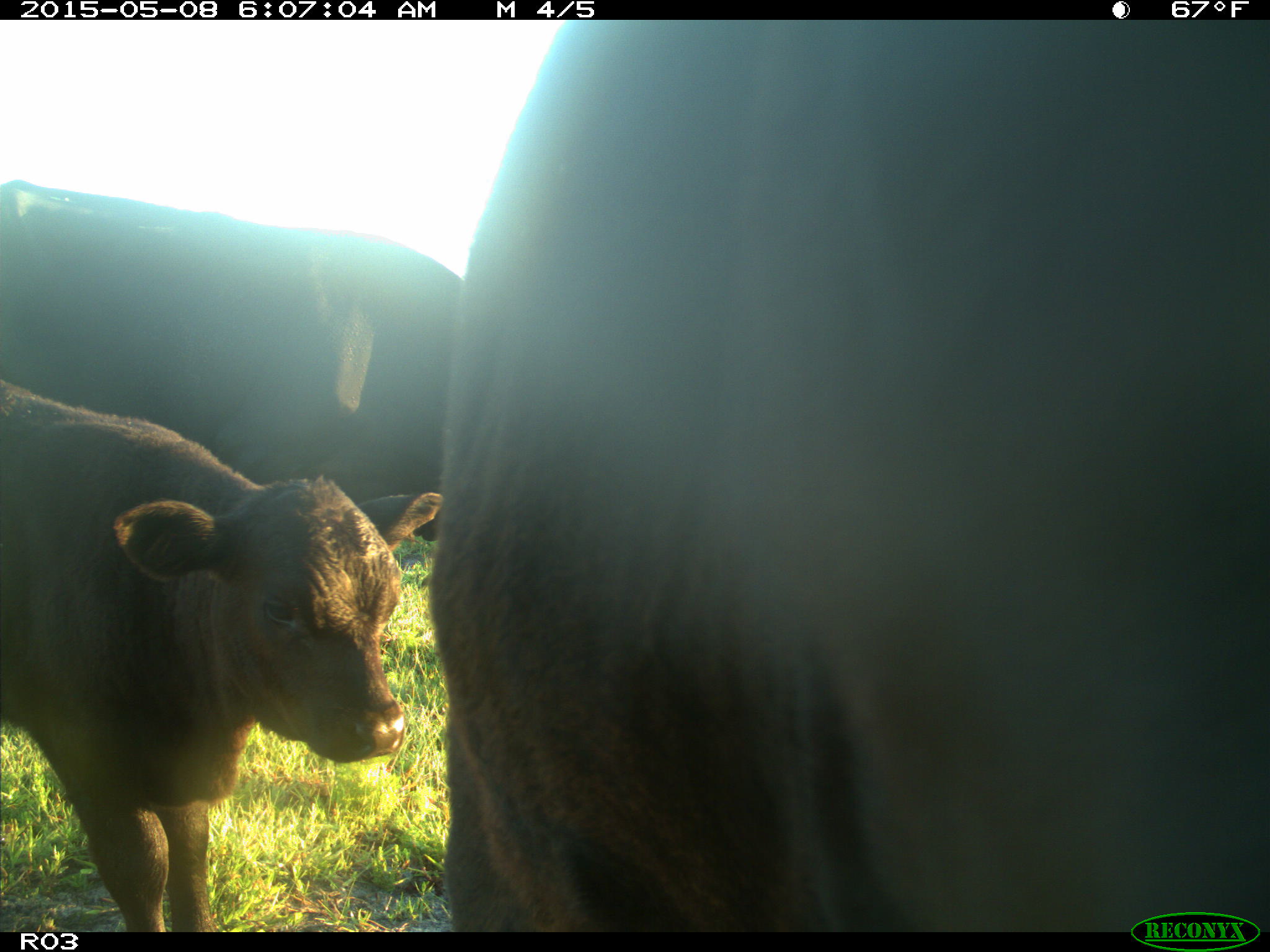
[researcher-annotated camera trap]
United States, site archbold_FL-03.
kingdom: Animalia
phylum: Chordata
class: Mammalia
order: Artiodactyla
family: Bovidae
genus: Bos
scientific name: Bos taurus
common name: domestic cow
Bos taurus (domestic cow).